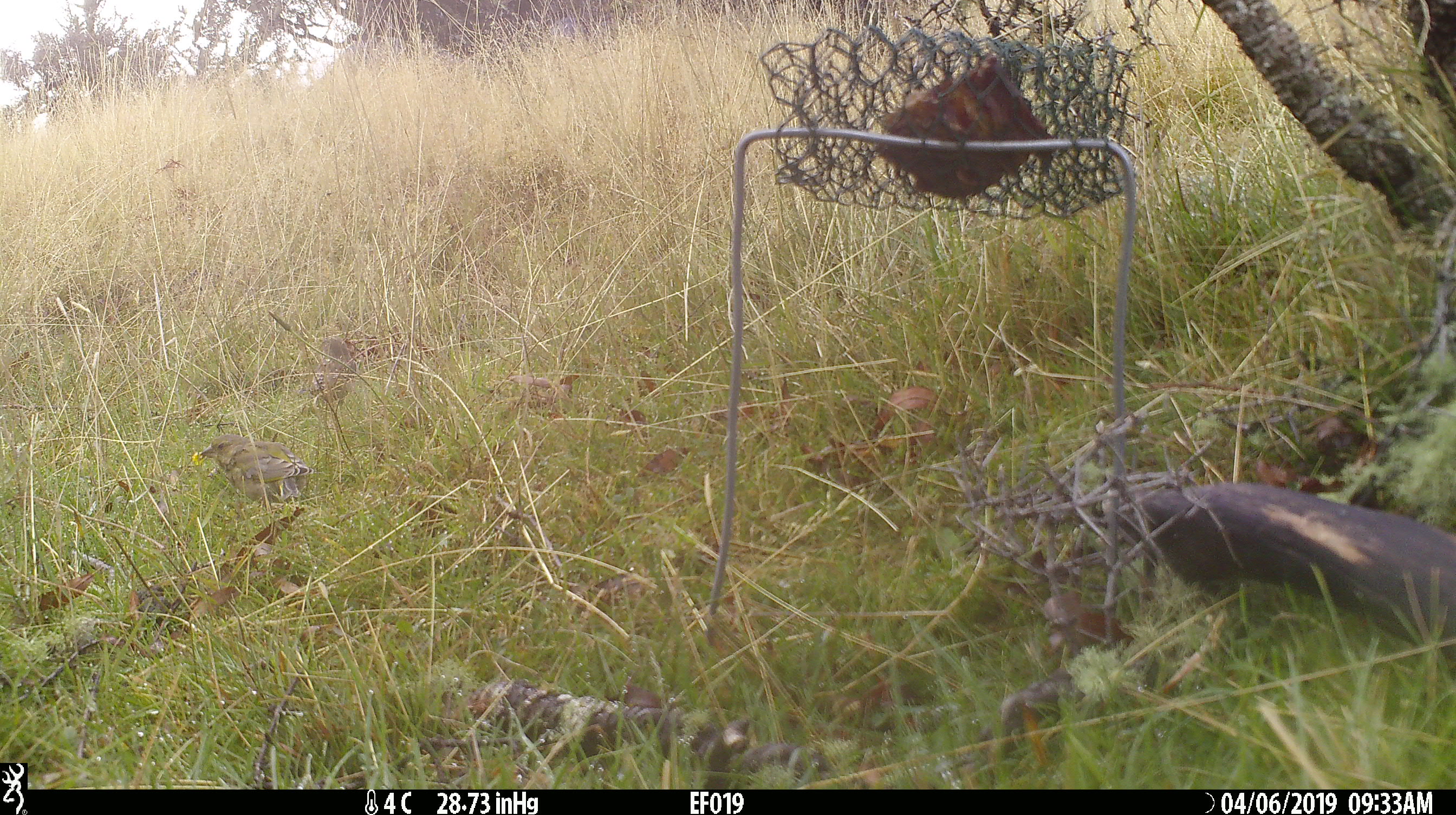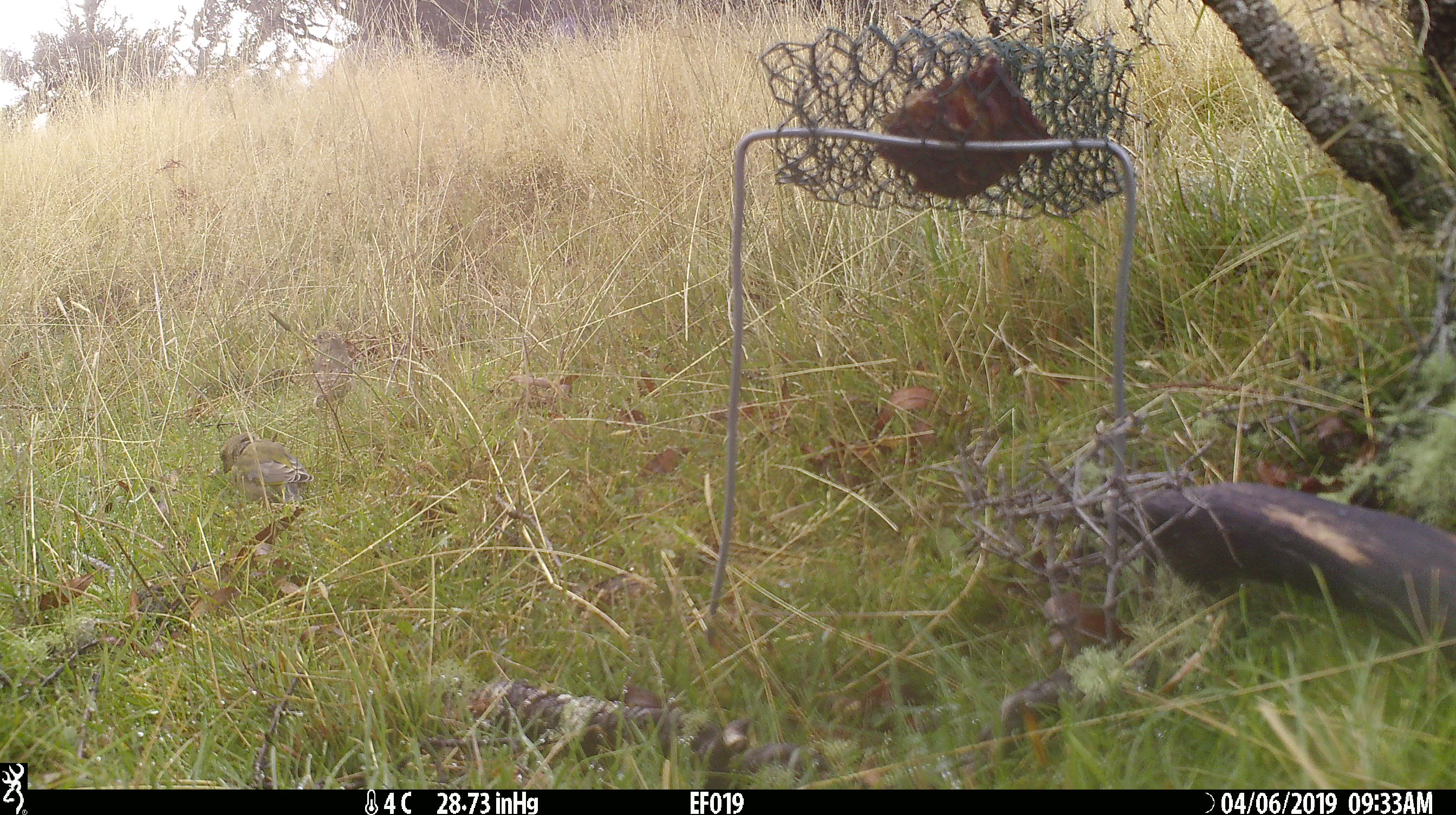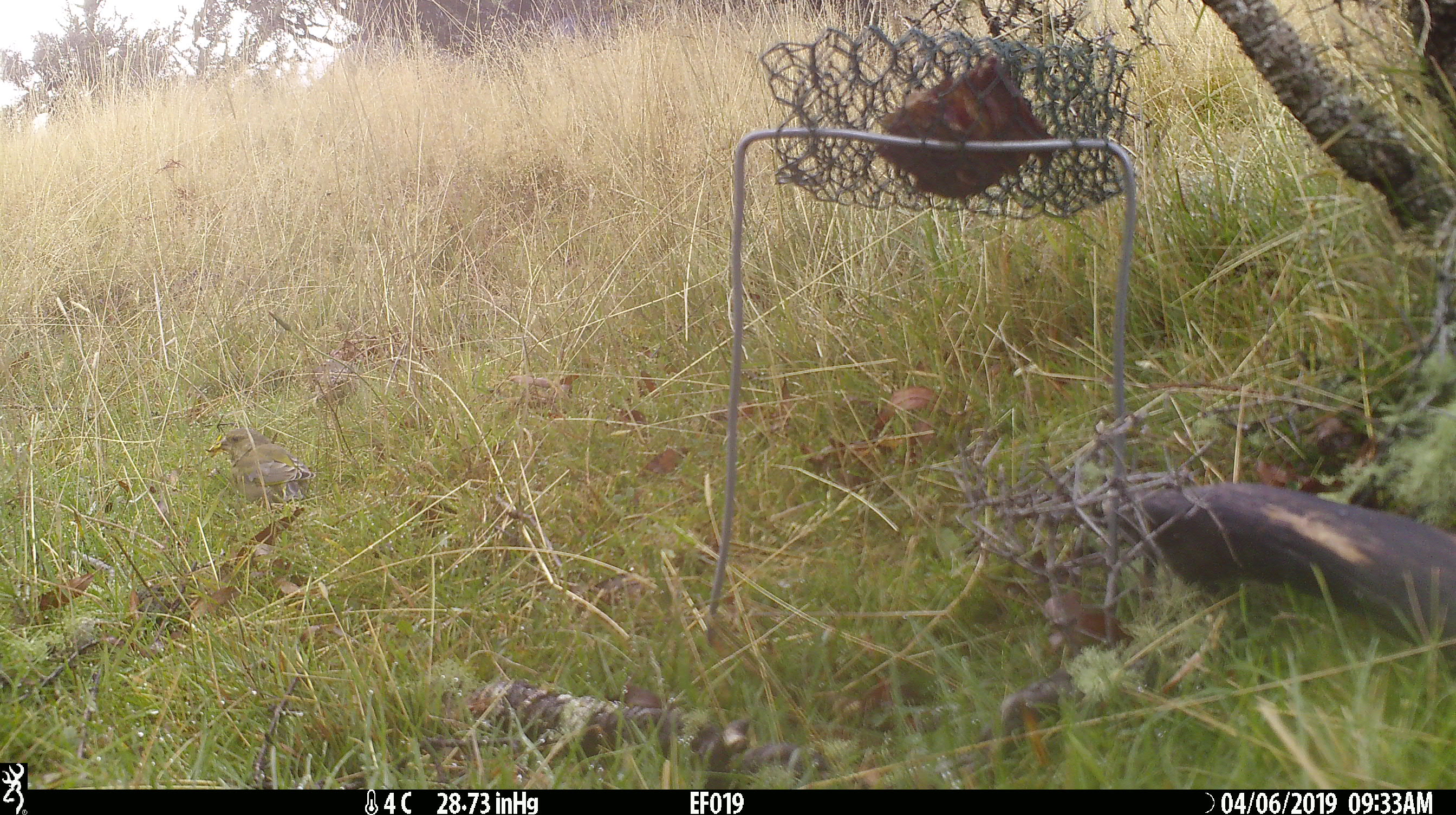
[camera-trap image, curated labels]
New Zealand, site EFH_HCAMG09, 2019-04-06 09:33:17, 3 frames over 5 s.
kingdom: Animalia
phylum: Chordata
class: Aves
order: Passeriformes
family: Fringillidae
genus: Chloris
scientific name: Chloris chloris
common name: greenfinch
Greenfinch (Chloris chloris).